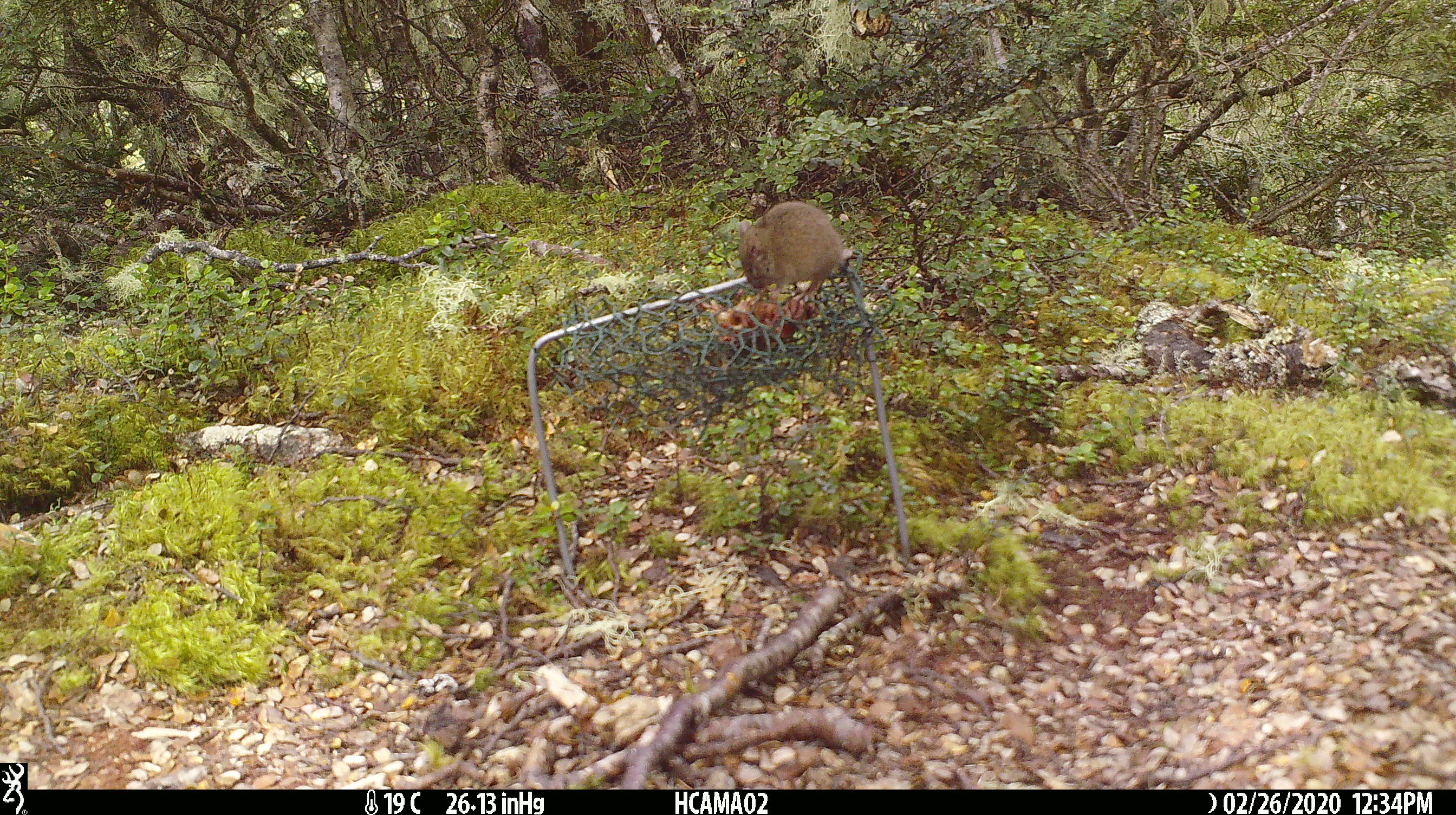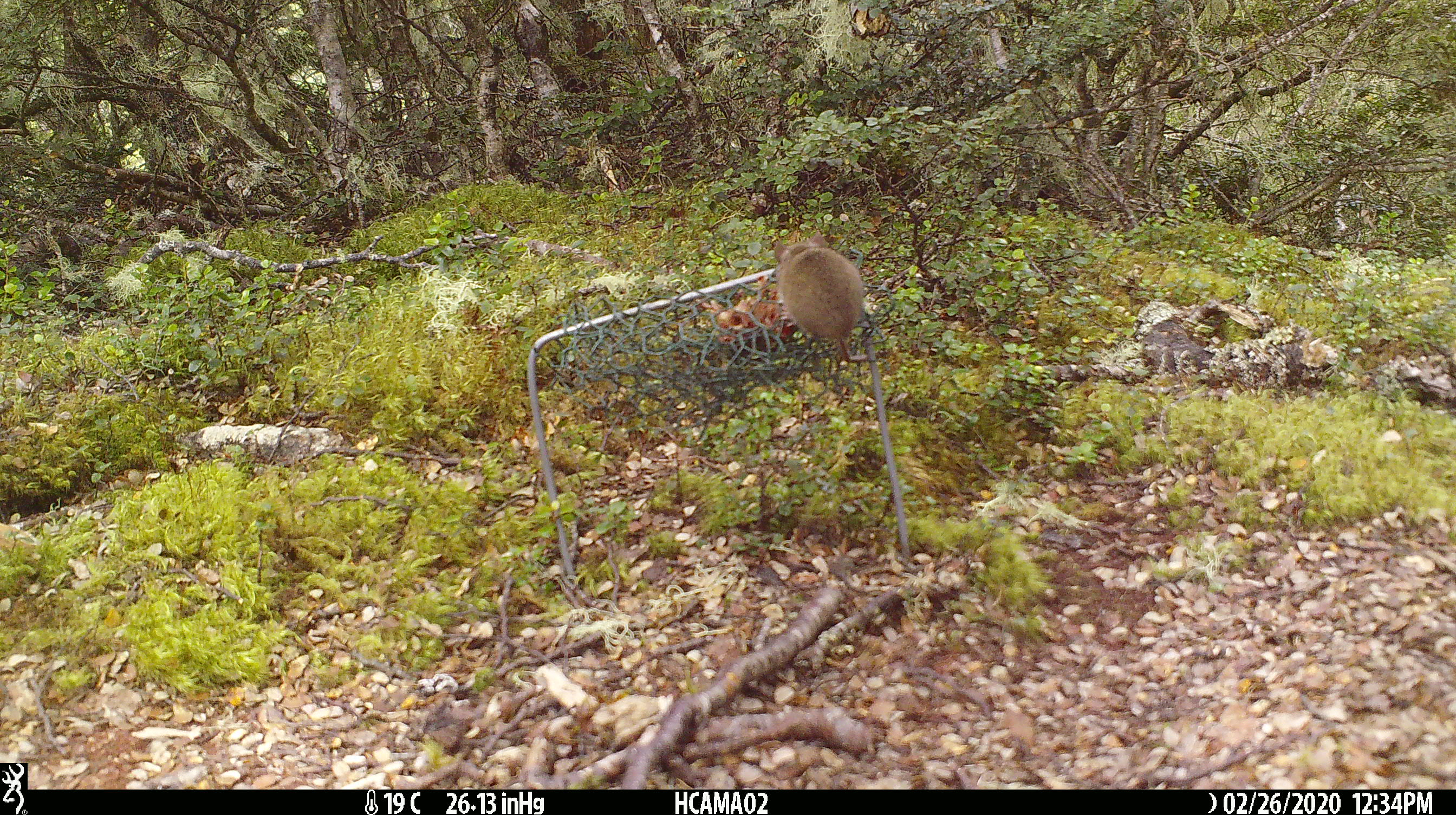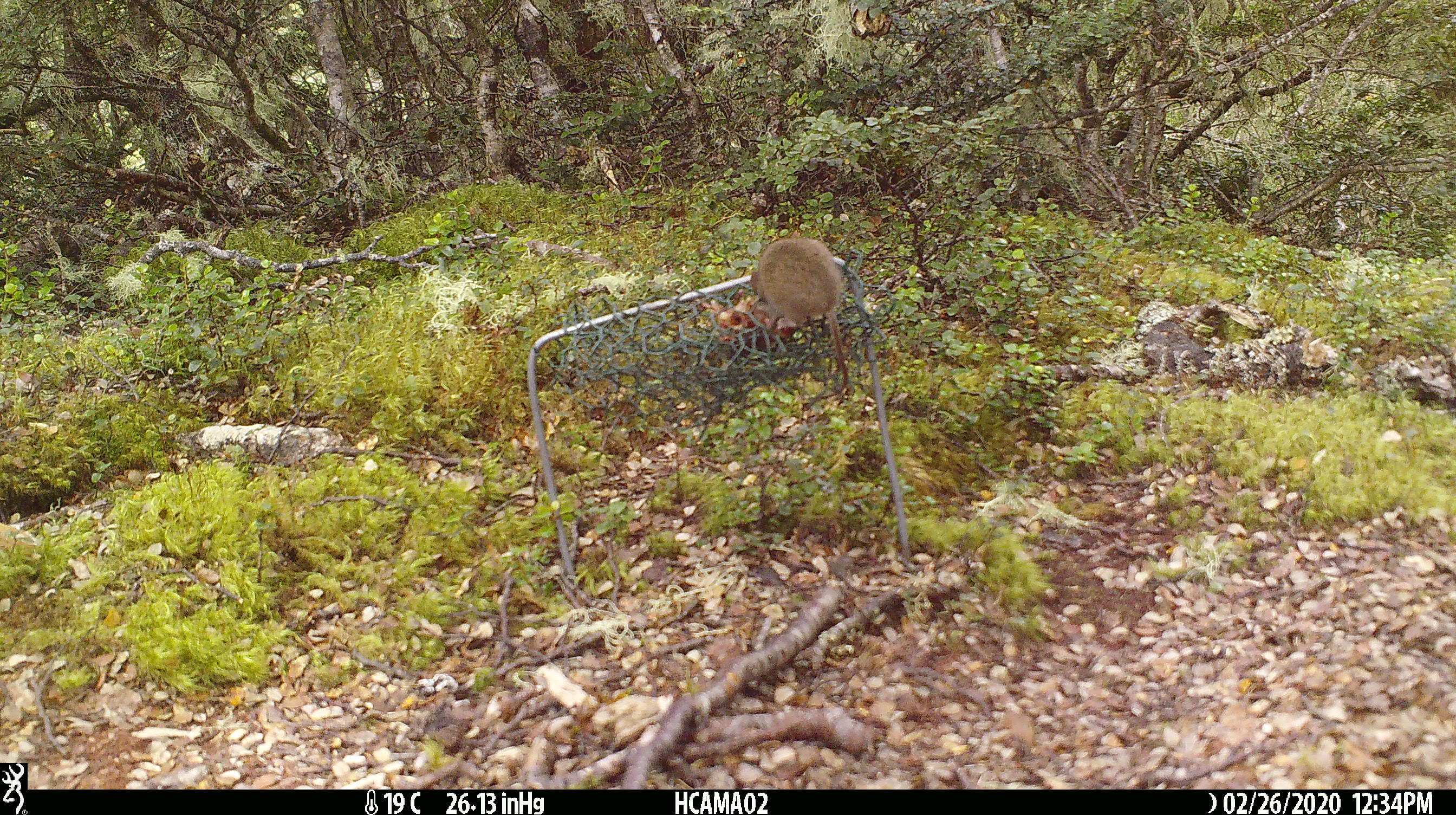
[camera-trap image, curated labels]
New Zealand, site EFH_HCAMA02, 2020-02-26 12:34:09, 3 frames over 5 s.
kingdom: Animalia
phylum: Chordata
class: Mammalia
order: Rodentia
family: Muridae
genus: Mus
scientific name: Mus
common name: mouse